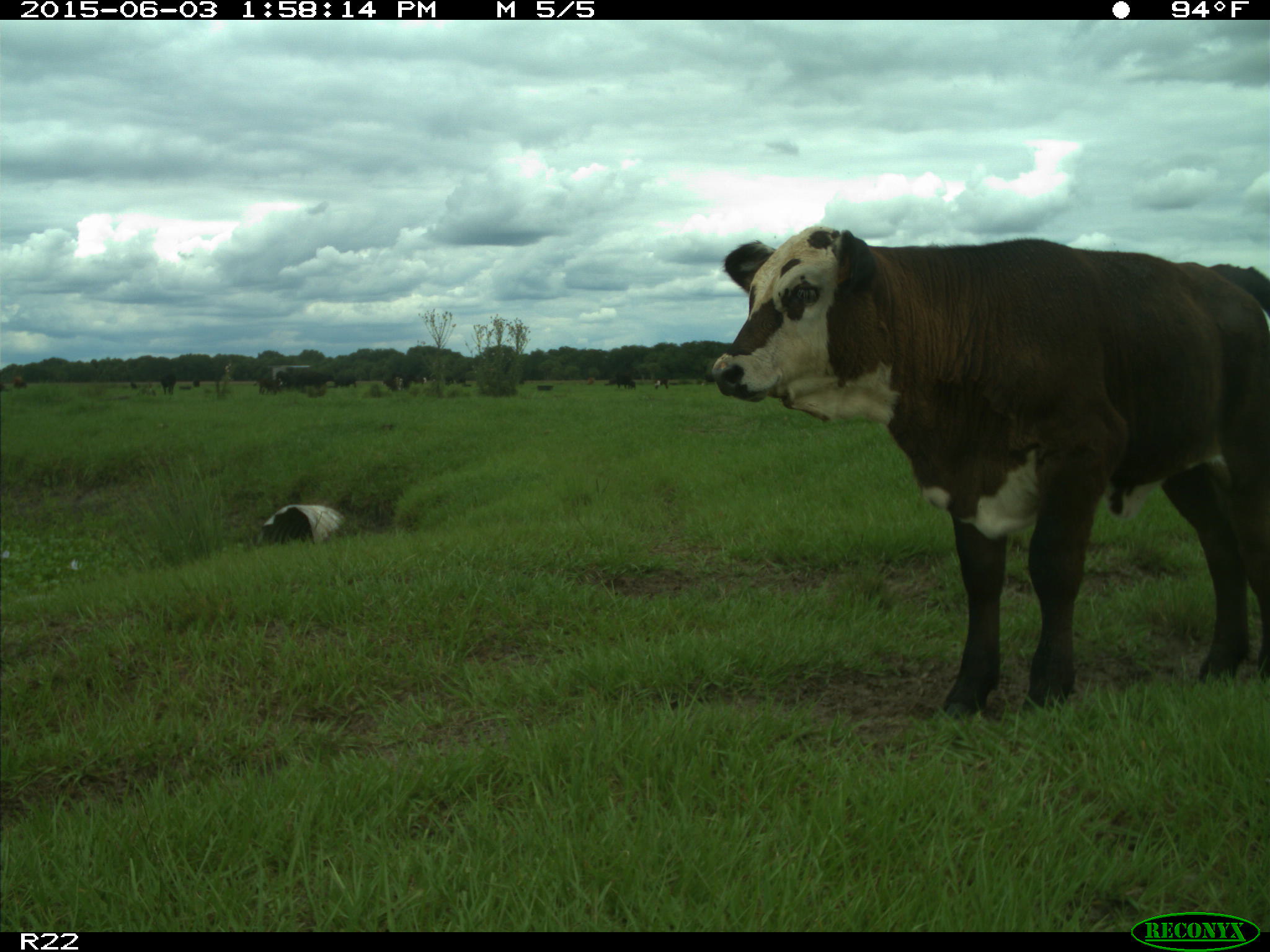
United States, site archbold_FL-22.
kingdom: Animalia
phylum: Chordata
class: Mammalia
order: Artiodactyla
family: Bovidae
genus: Bos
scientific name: Bos taurus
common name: domestic cow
Bos taurus (domestic cow).